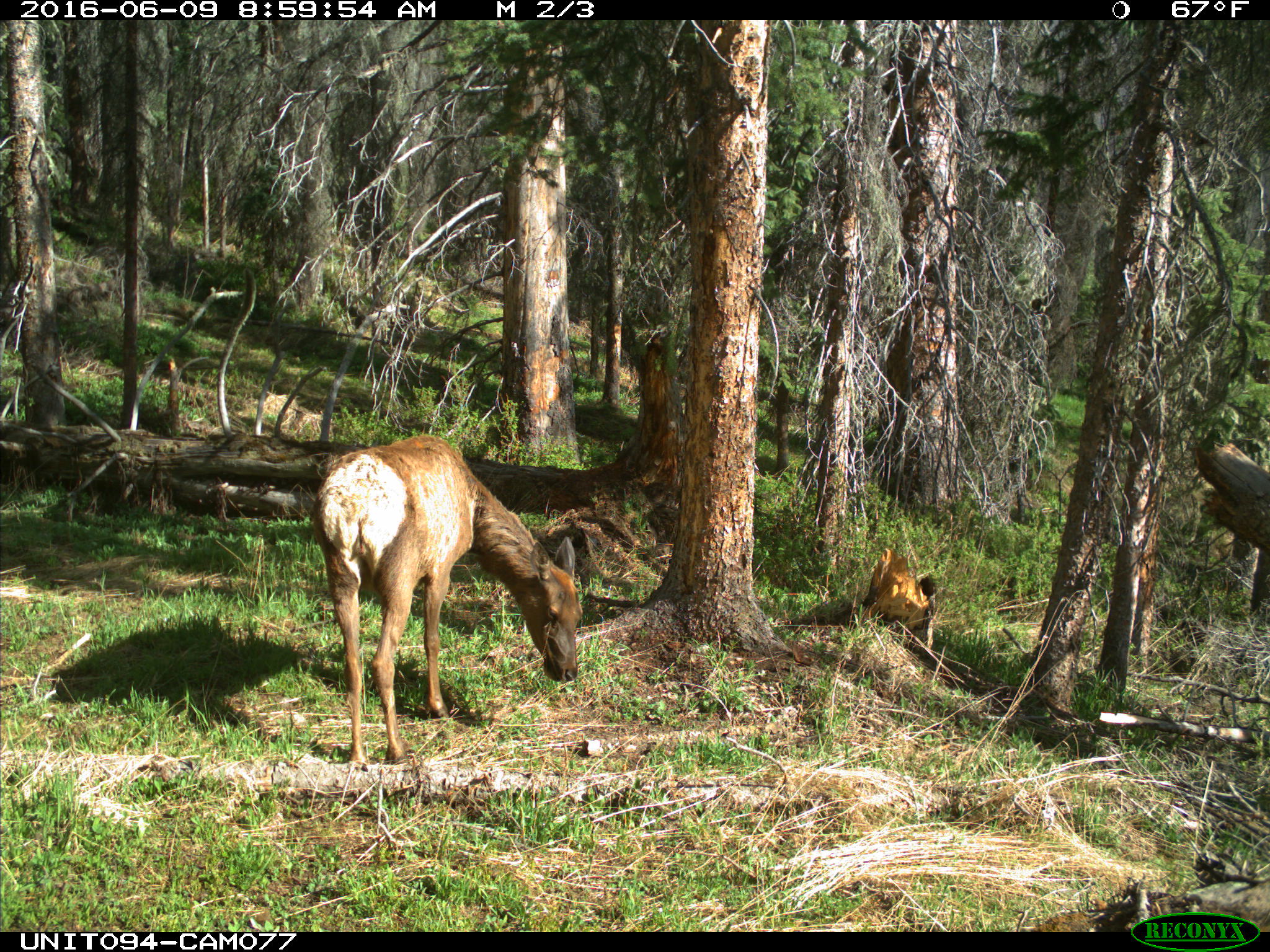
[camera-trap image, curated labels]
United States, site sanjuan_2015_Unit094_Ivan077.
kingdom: Animalia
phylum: Chordata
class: Mammalia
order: Artiodactyla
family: Cervidae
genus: Cervus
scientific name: Cervus elaphus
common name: red deer